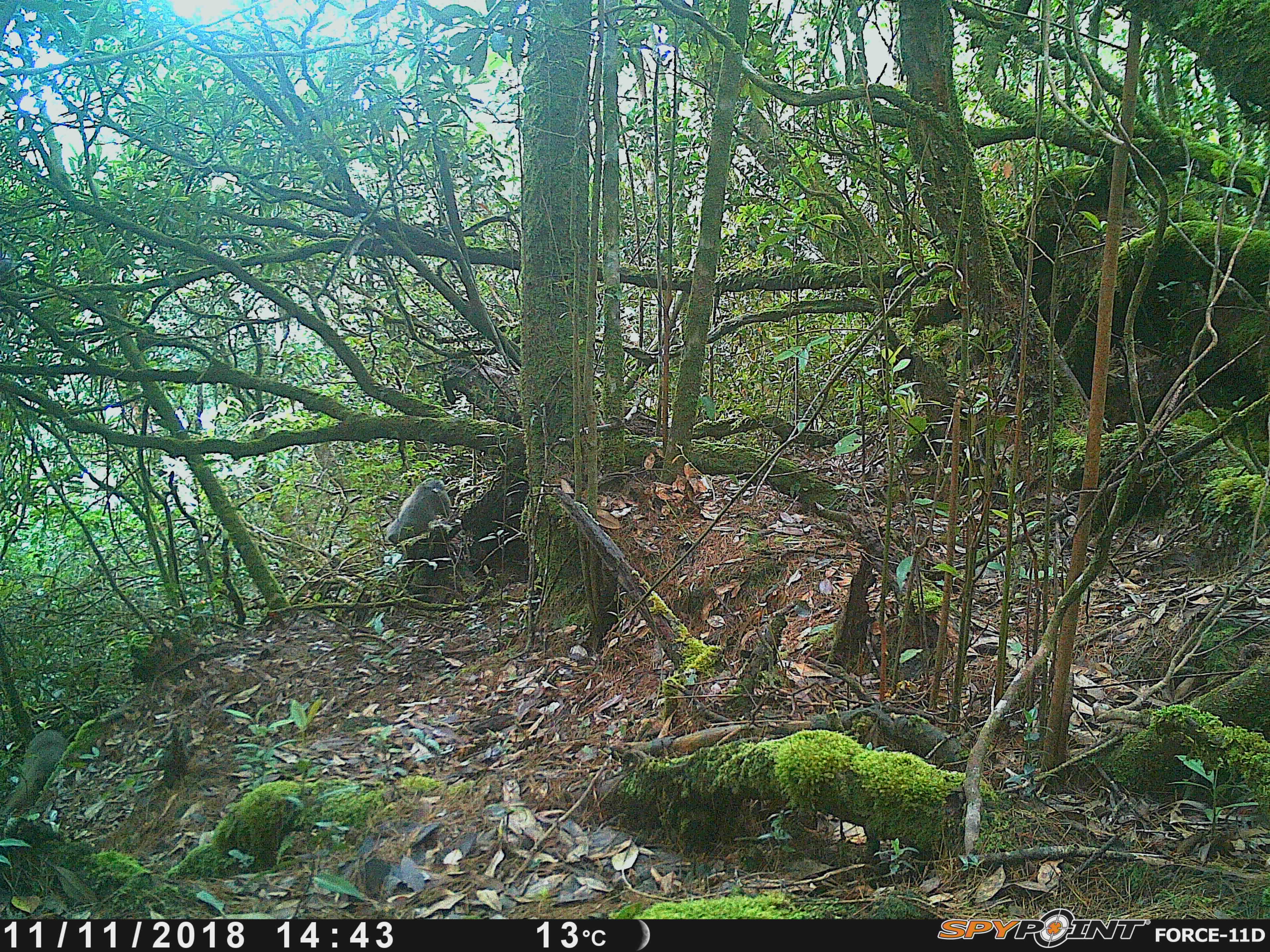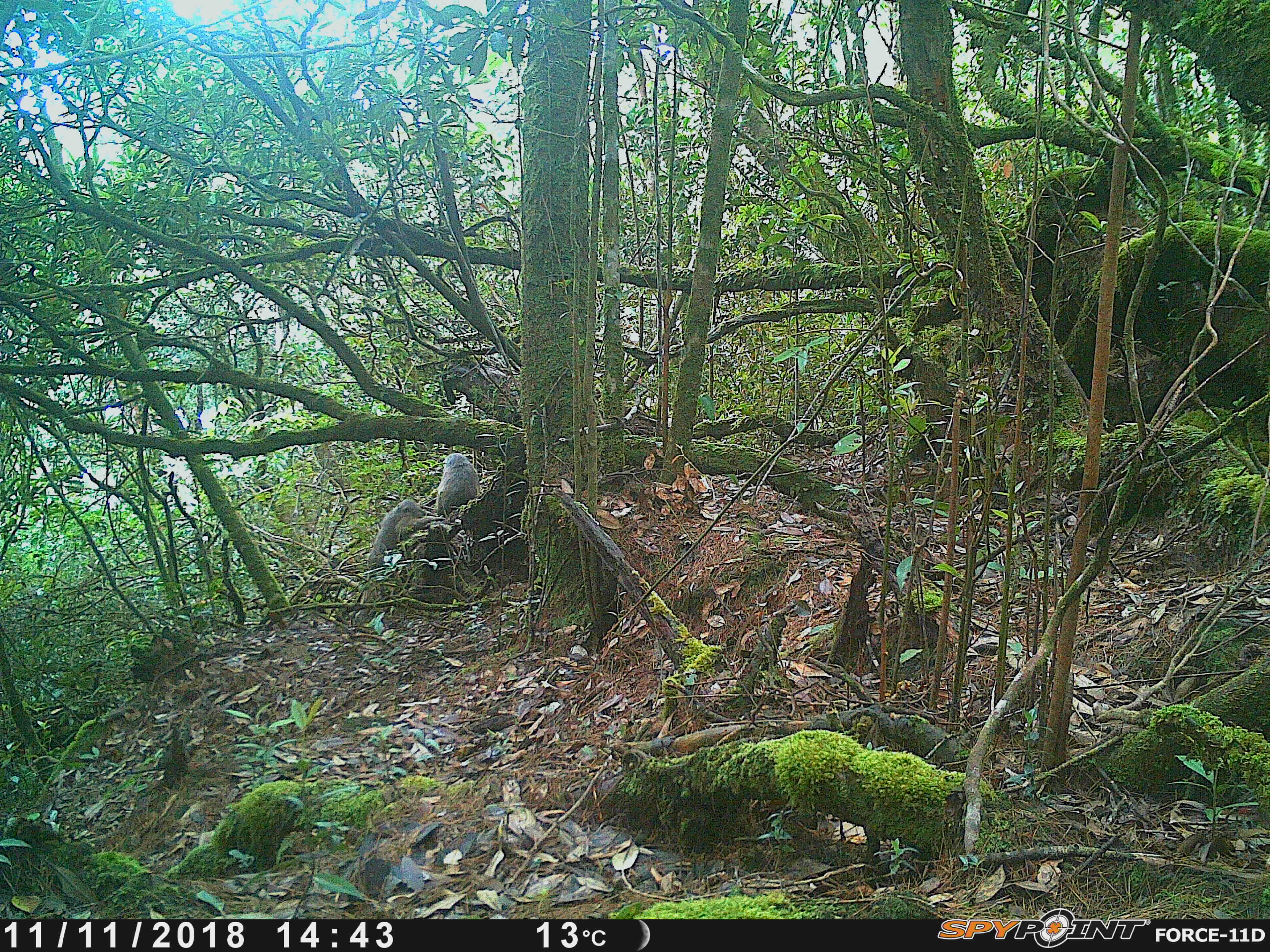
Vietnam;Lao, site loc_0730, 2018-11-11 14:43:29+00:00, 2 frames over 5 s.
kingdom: Animalia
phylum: Chordata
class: Mammalia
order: Primates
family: Cercopithecidae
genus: Macaca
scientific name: Macaca arctoides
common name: stump-tailed macaque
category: stump tailed macaque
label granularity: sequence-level